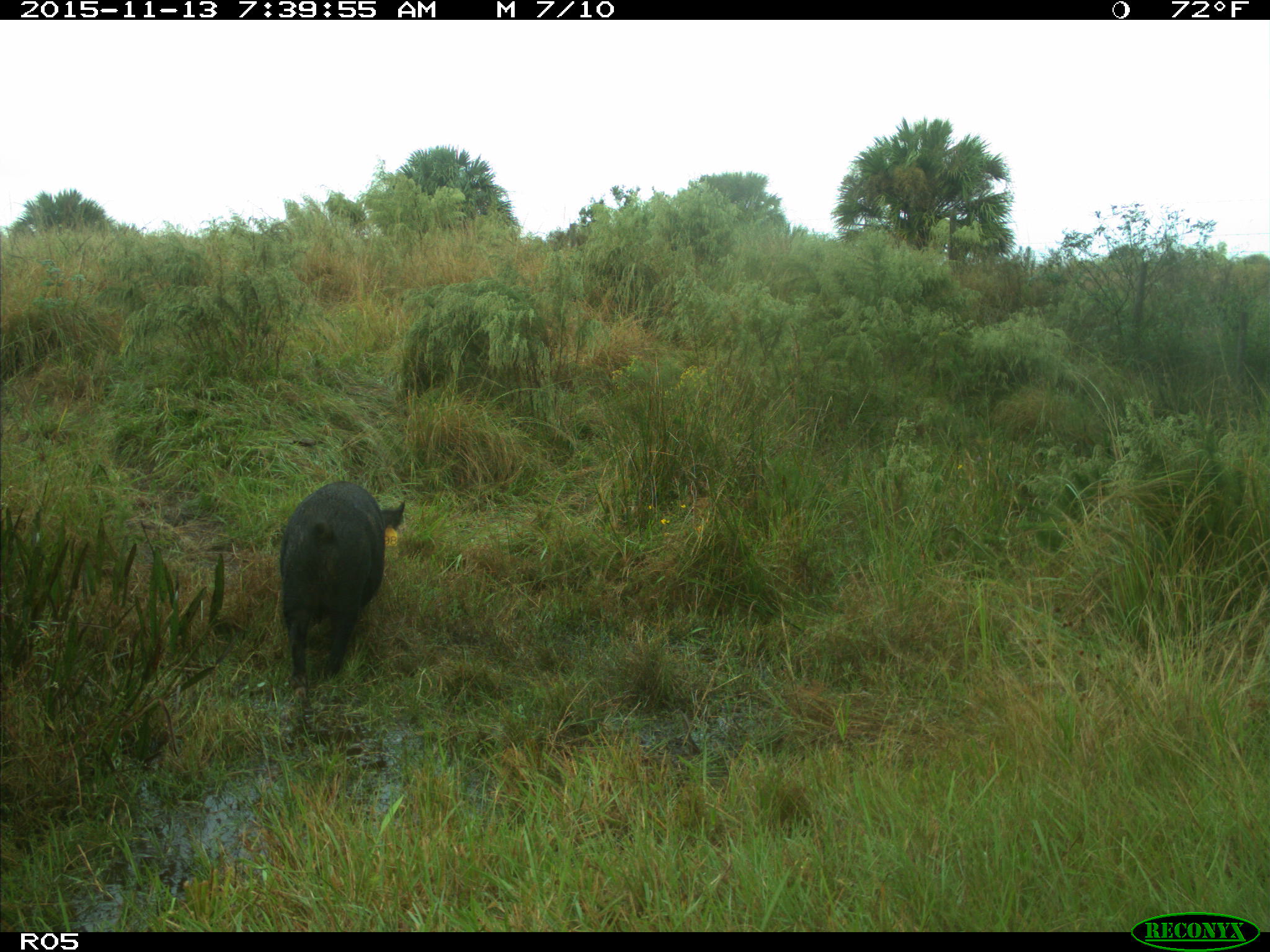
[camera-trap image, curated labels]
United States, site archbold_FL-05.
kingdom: Animalia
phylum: Chordata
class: Mammalia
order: Artiodactyla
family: Suidae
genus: Sus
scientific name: Sus scrofa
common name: wild boar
Sus scrofa (wild boar).